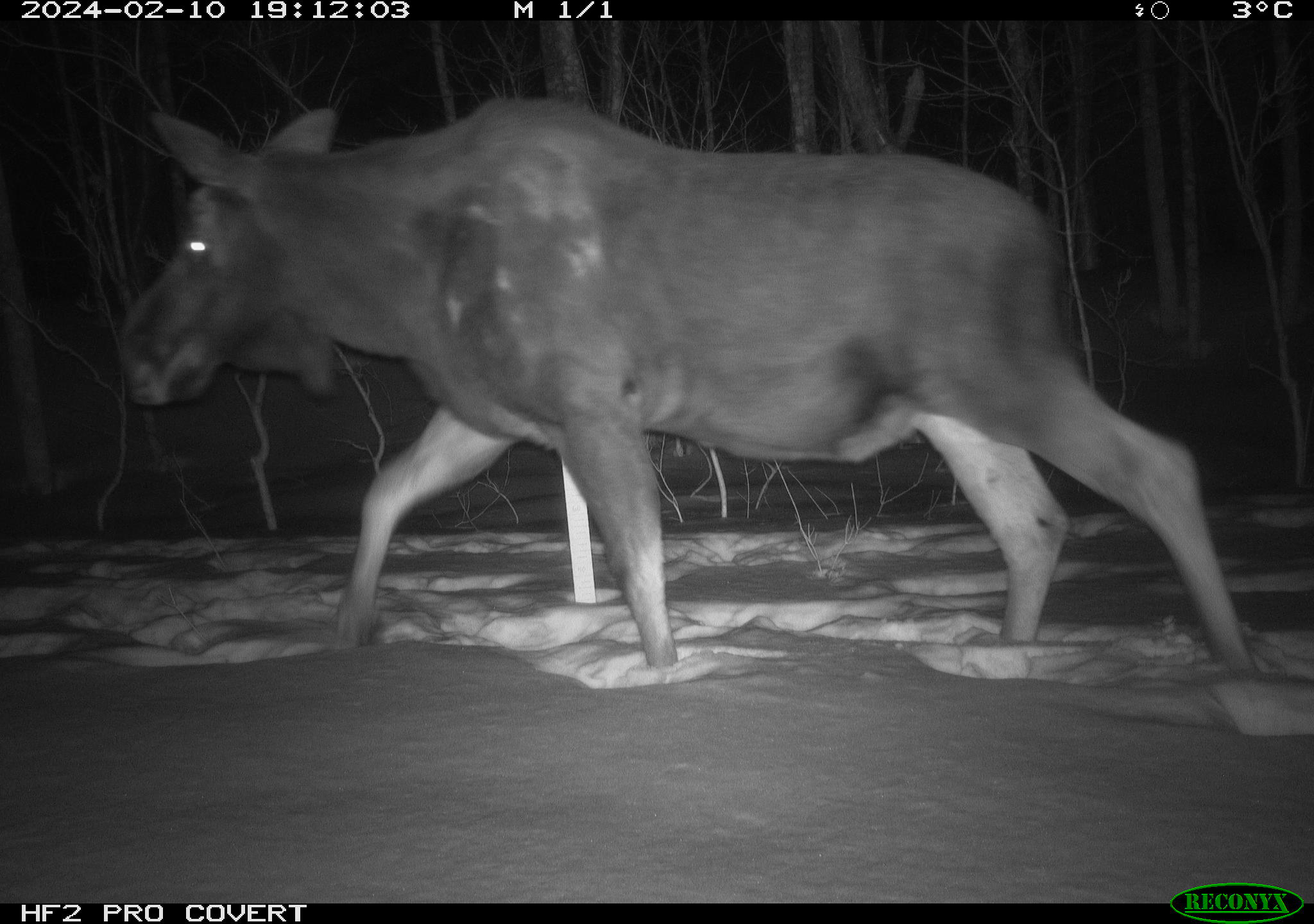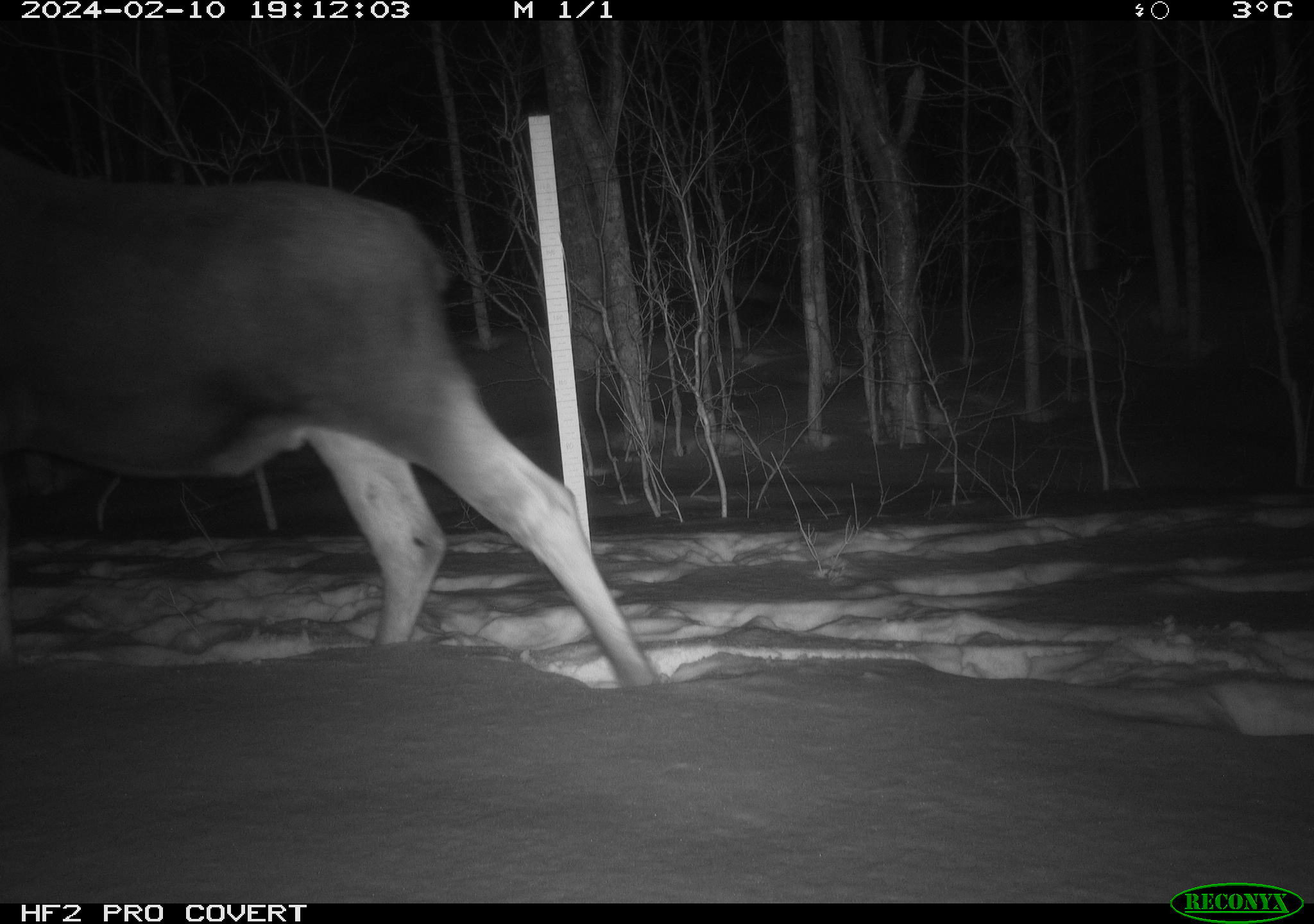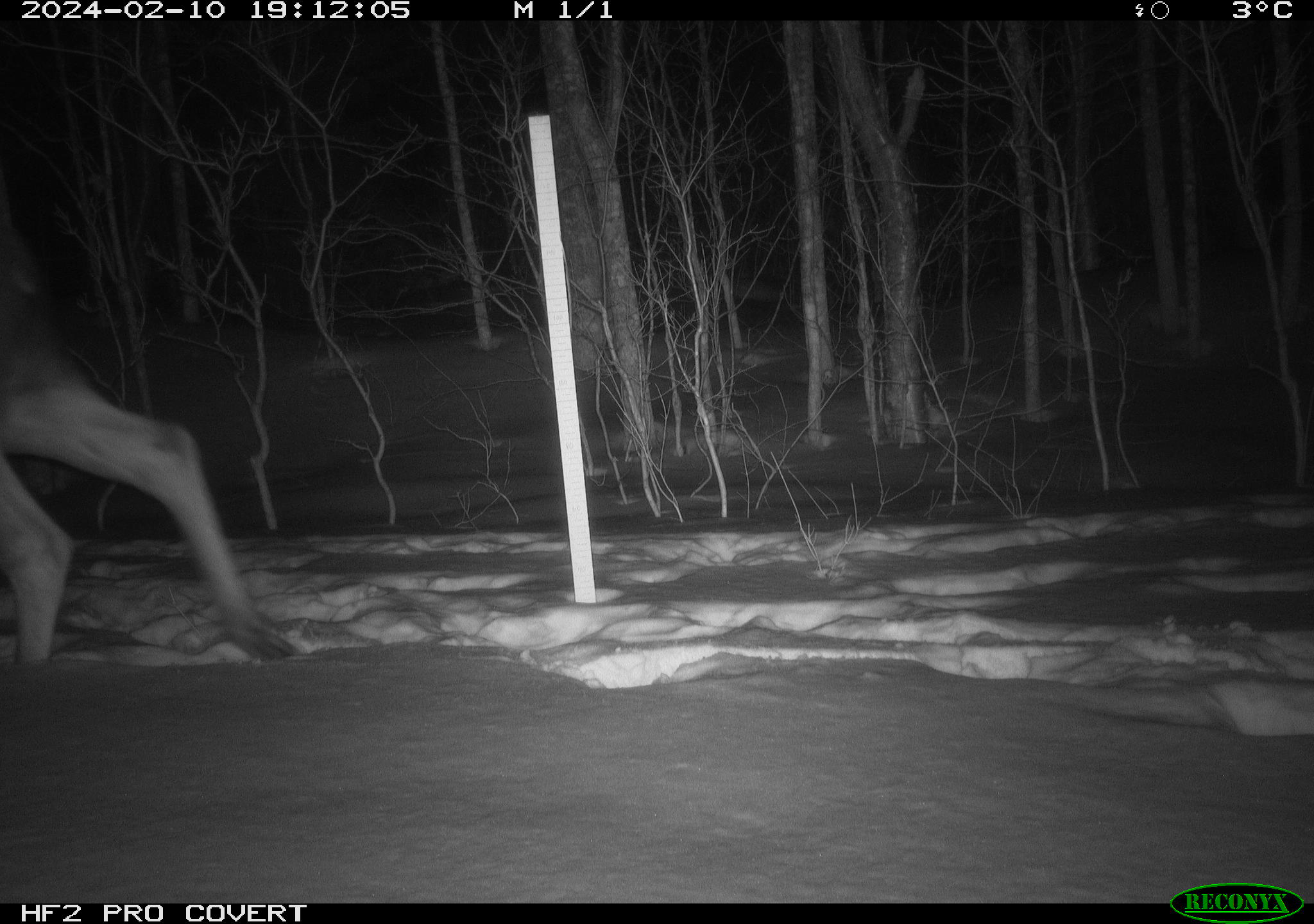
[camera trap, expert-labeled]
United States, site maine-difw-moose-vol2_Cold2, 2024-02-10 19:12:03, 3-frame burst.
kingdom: Animalia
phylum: Chordata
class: Mammalia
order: Artiodactyla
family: Cervidae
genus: Alces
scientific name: Alces alces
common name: moose